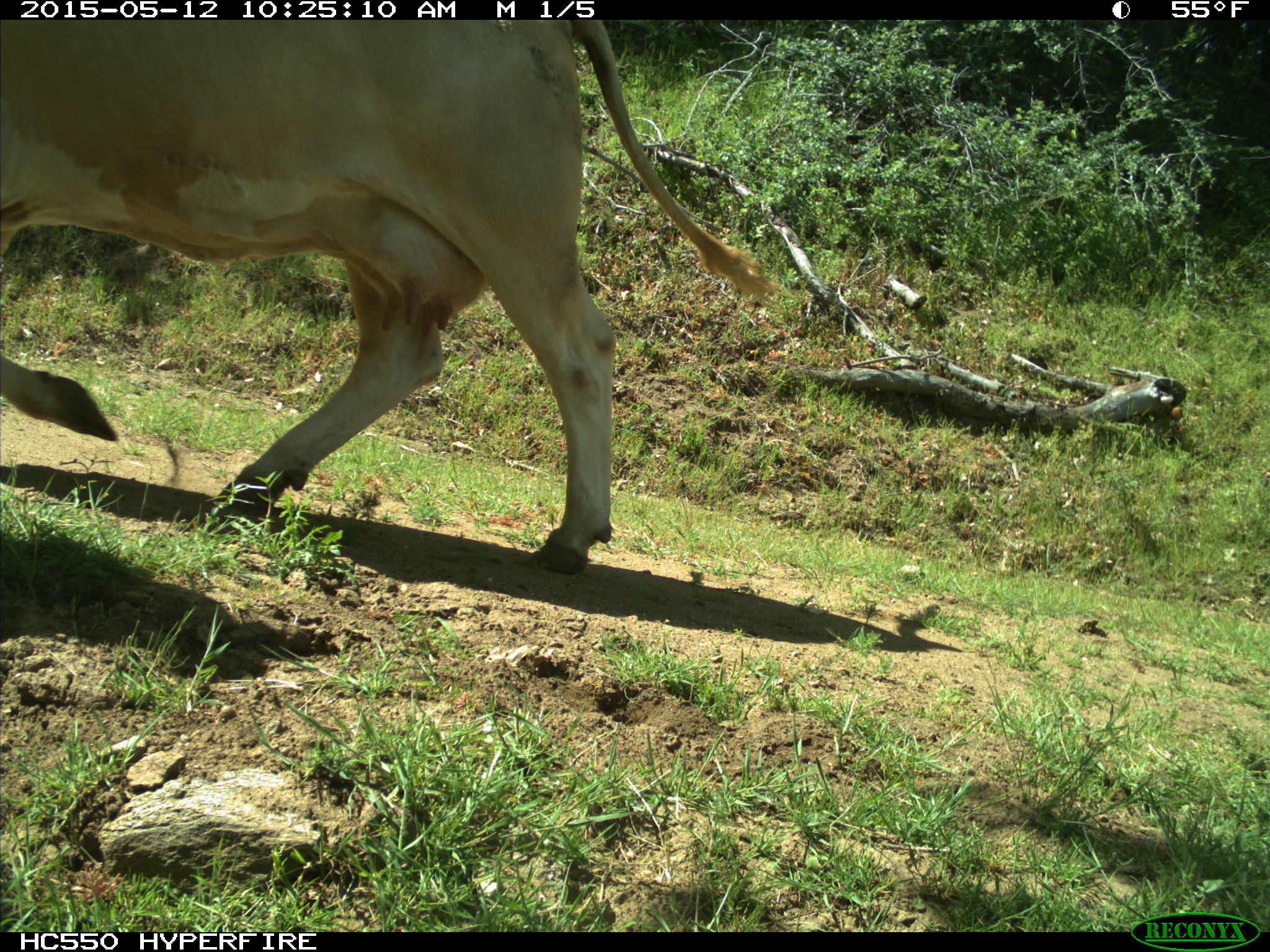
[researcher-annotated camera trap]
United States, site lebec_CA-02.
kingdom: Animalia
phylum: Chordata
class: Mammalia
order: Artiodactyla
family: Bovidae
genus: Bos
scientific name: Bos taurus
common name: domestic cow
Bos taurus (domestic cow).